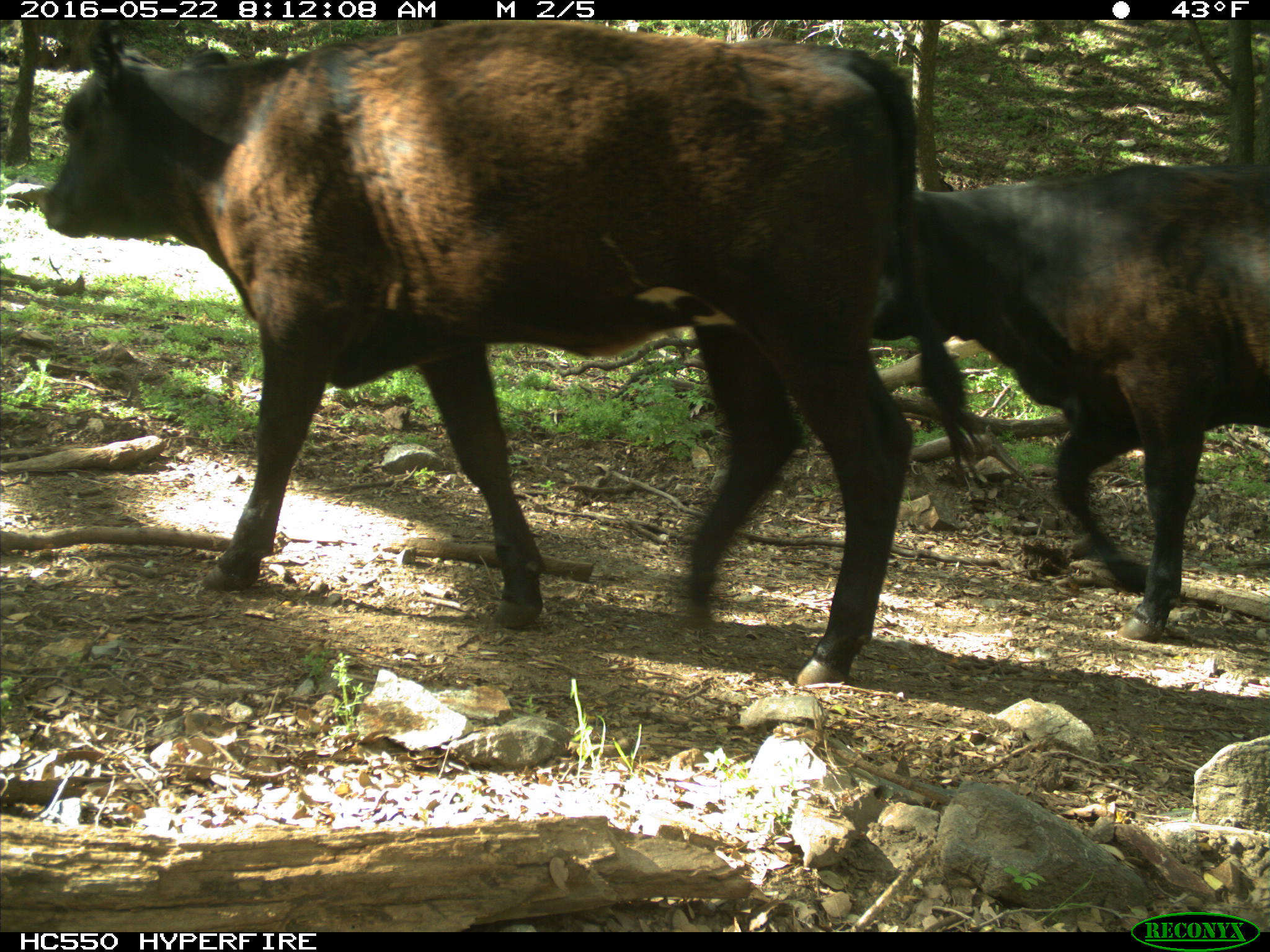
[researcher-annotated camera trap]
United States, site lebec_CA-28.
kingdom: Animalia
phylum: Chordata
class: Mammalia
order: Artiodactyla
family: Bovidae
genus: Bos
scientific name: Bos taurus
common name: domestic cow